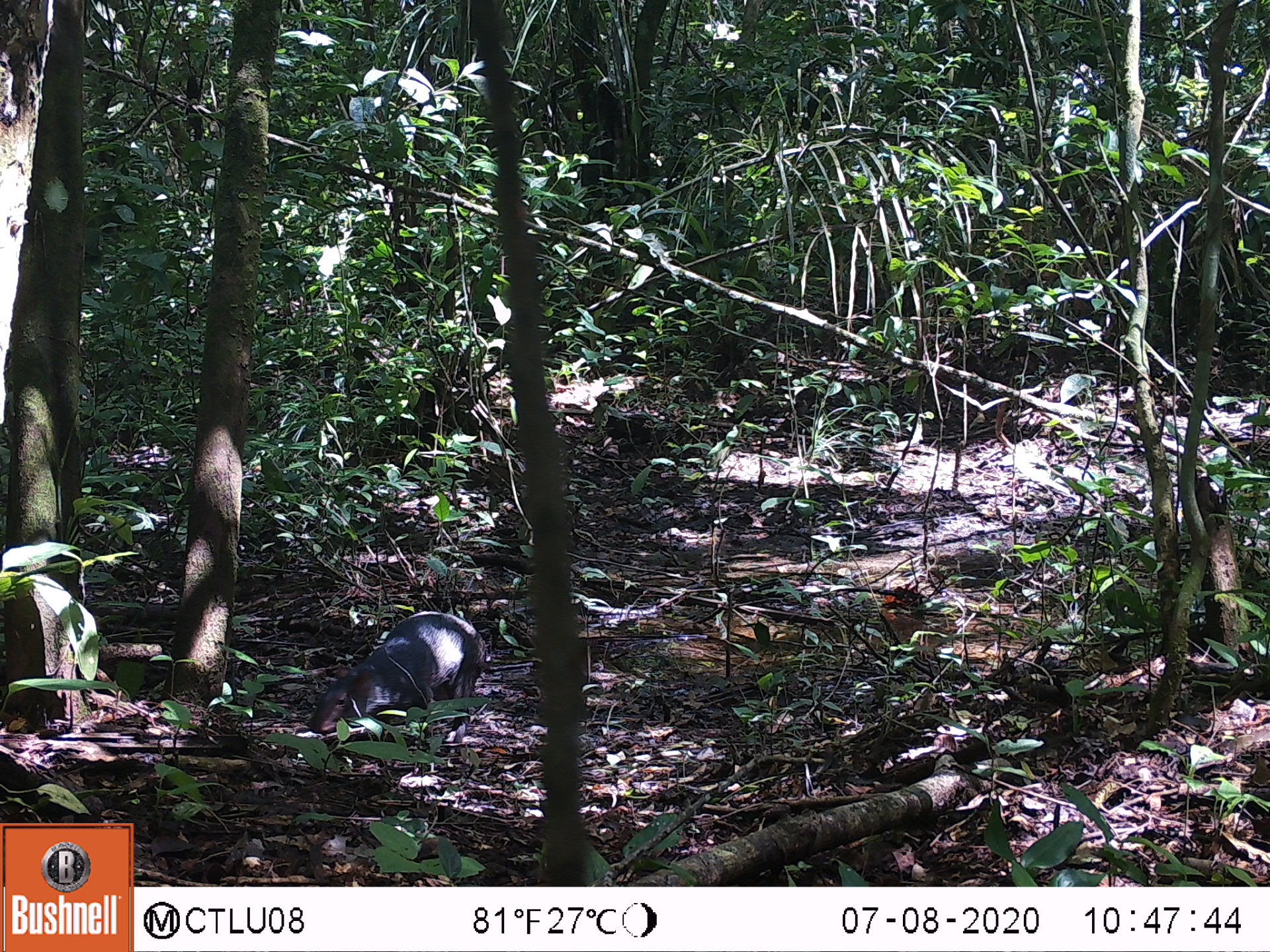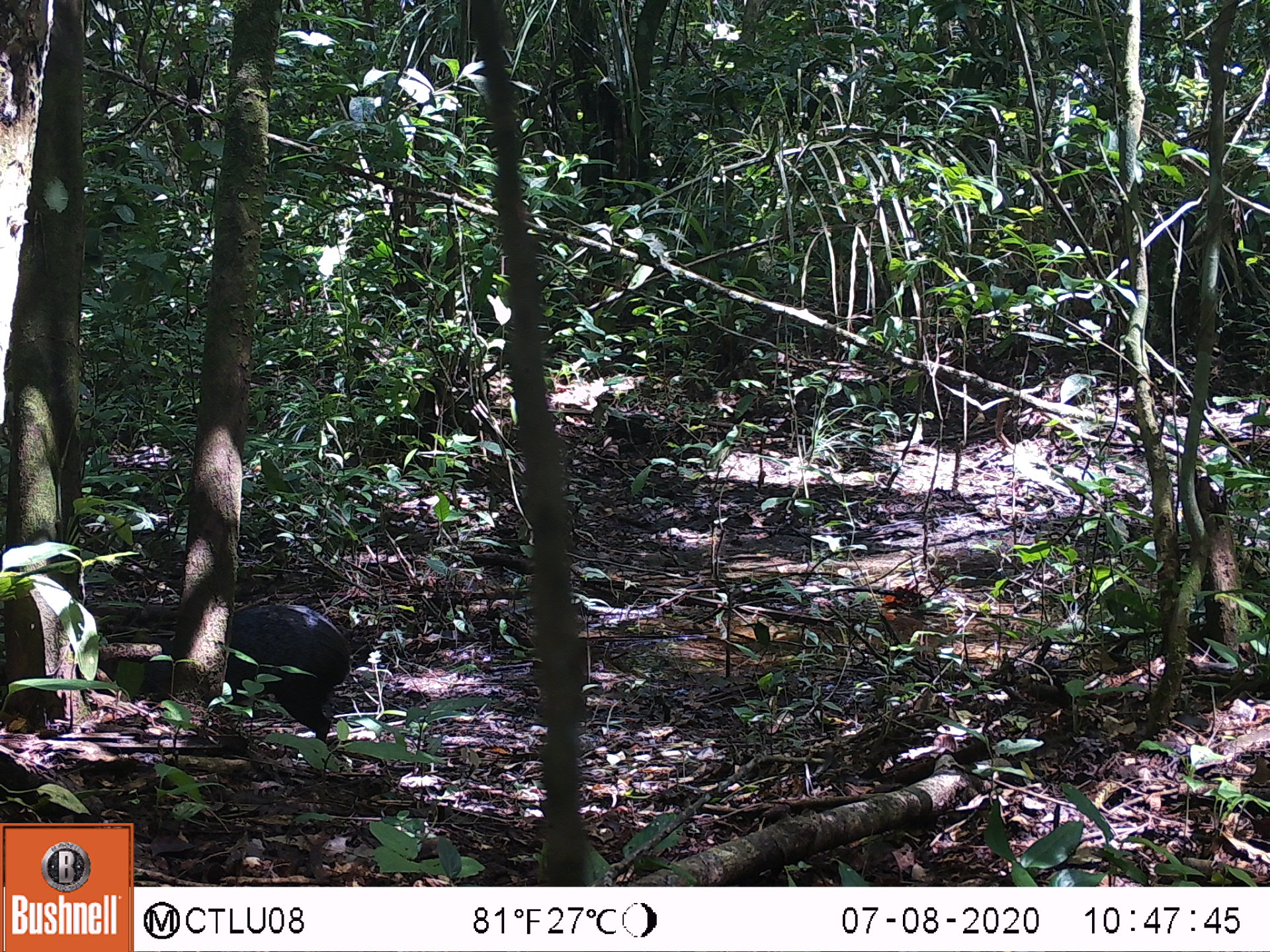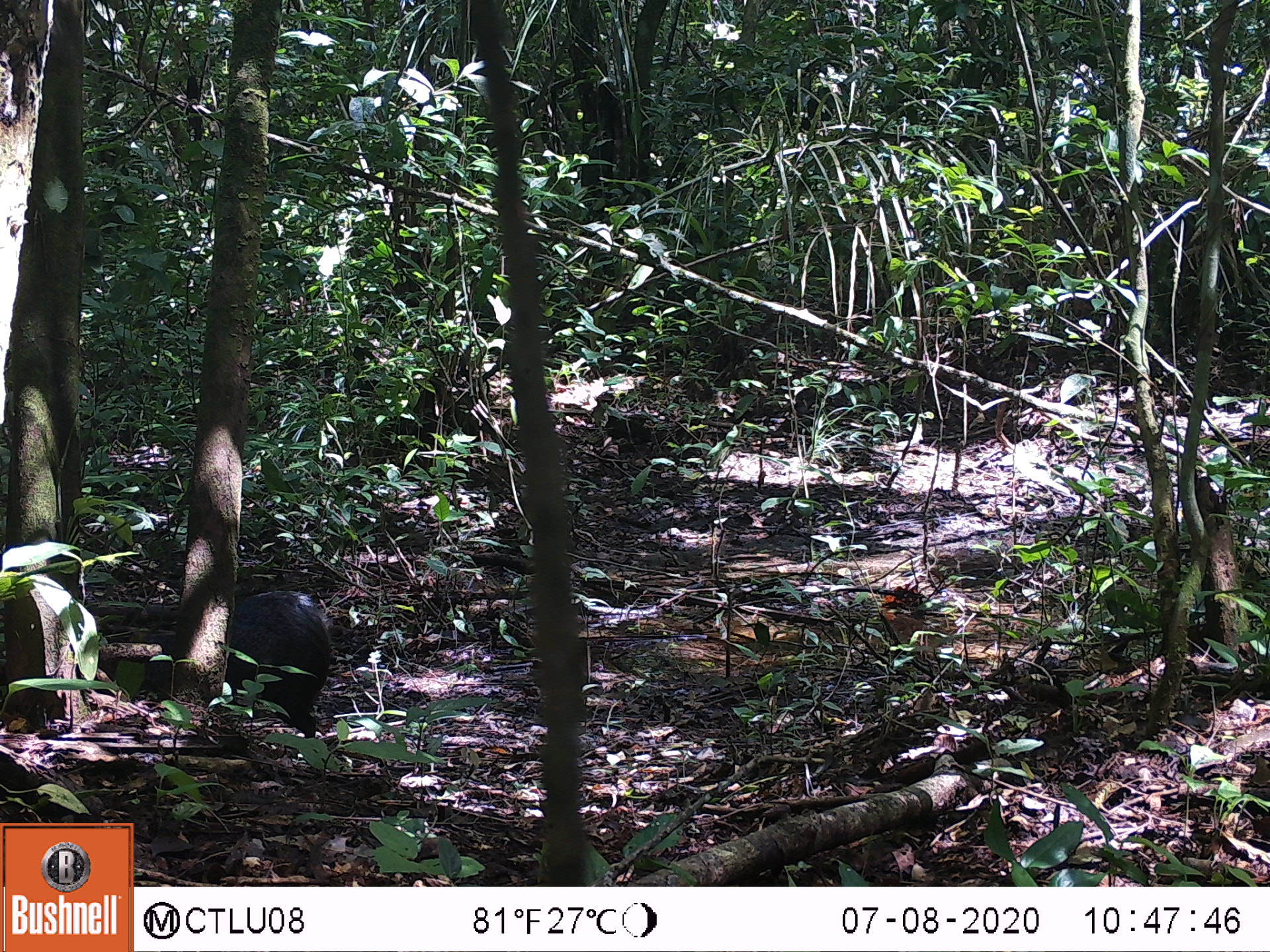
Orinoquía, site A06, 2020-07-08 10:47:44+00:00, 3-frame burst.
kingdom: Animalia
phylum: Chordata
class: Mammalia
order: Rodentia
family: Dasyproctidae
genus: Dasyprocta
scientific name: Dasyprocta fuliginosa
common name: black agouti